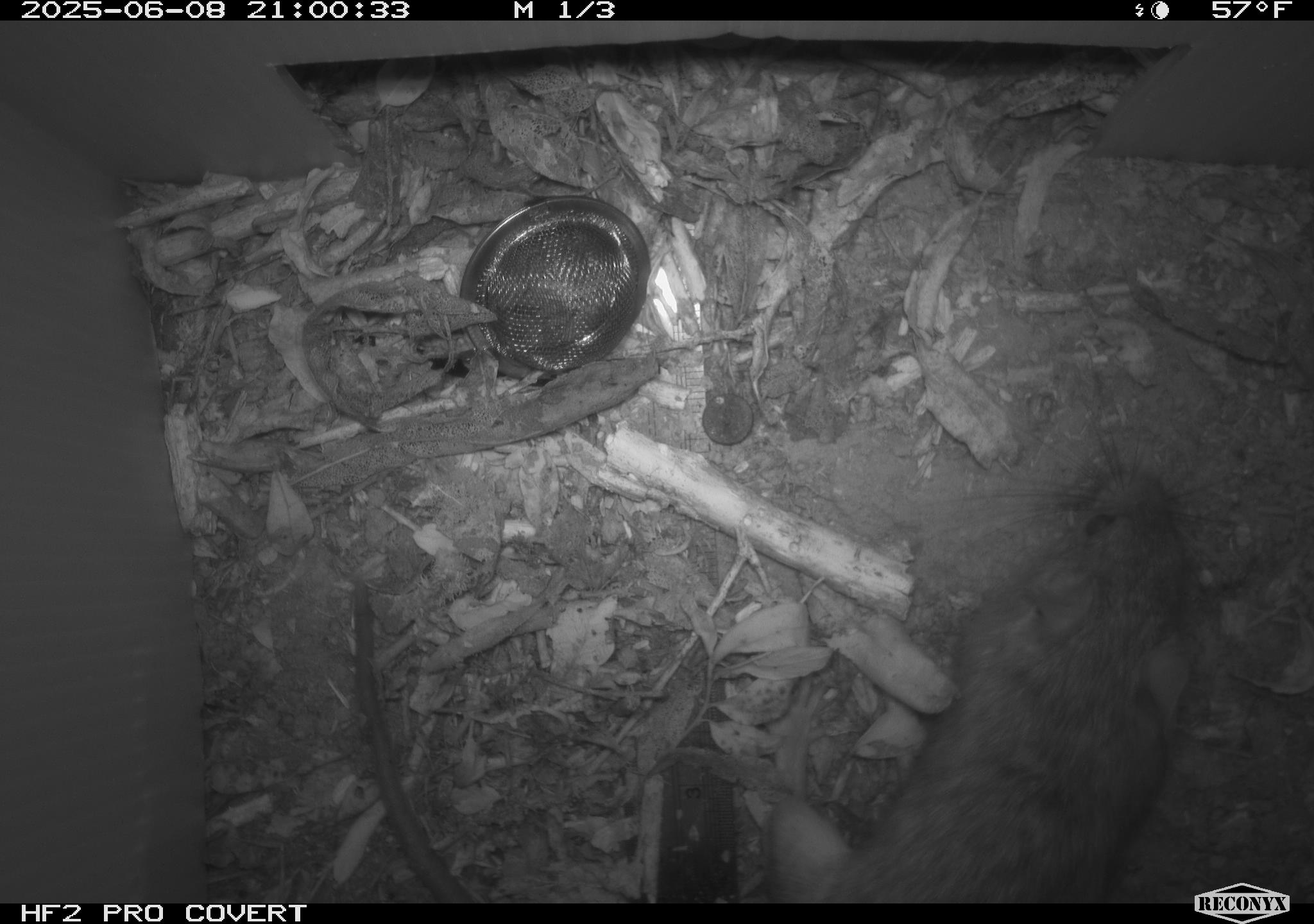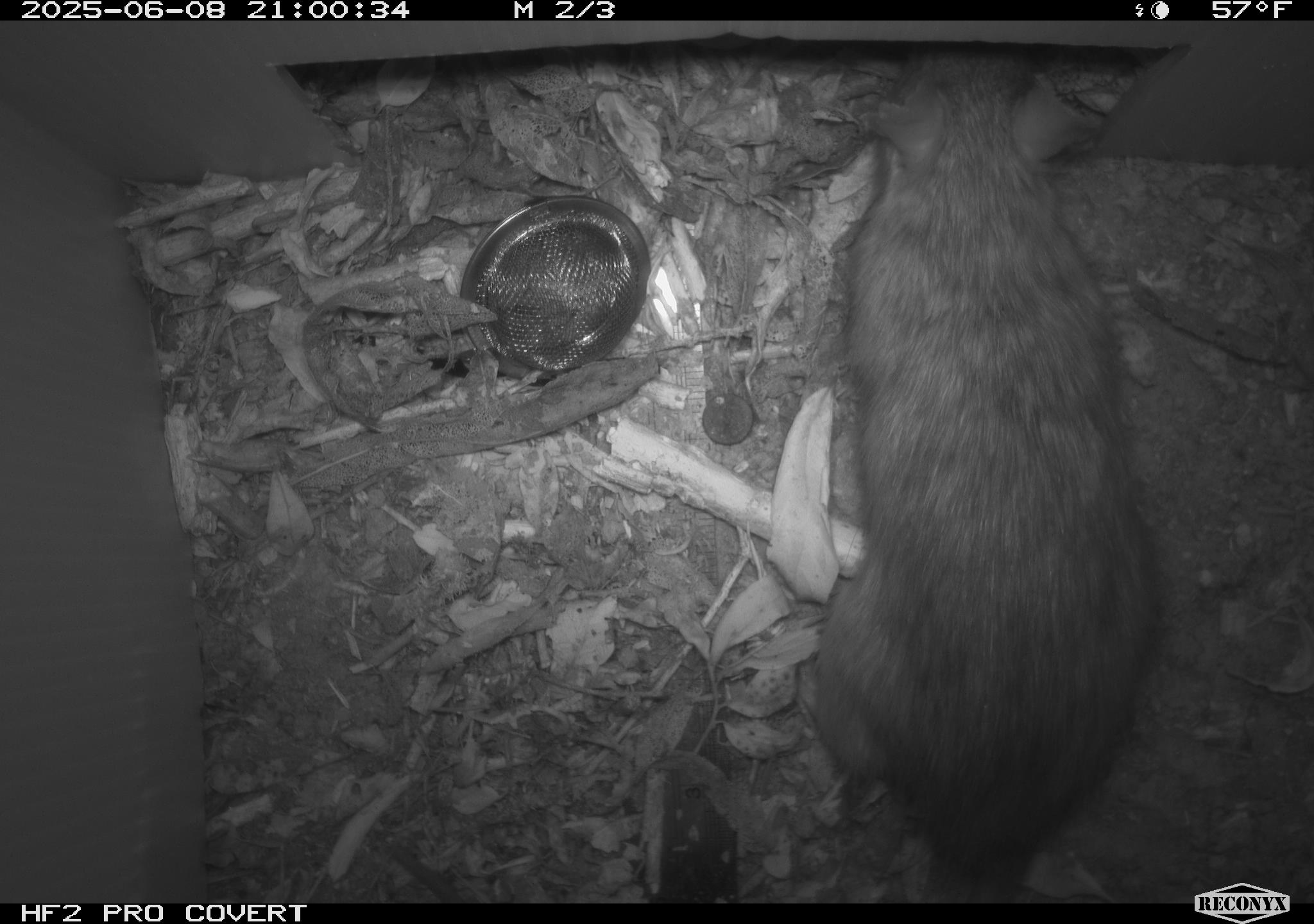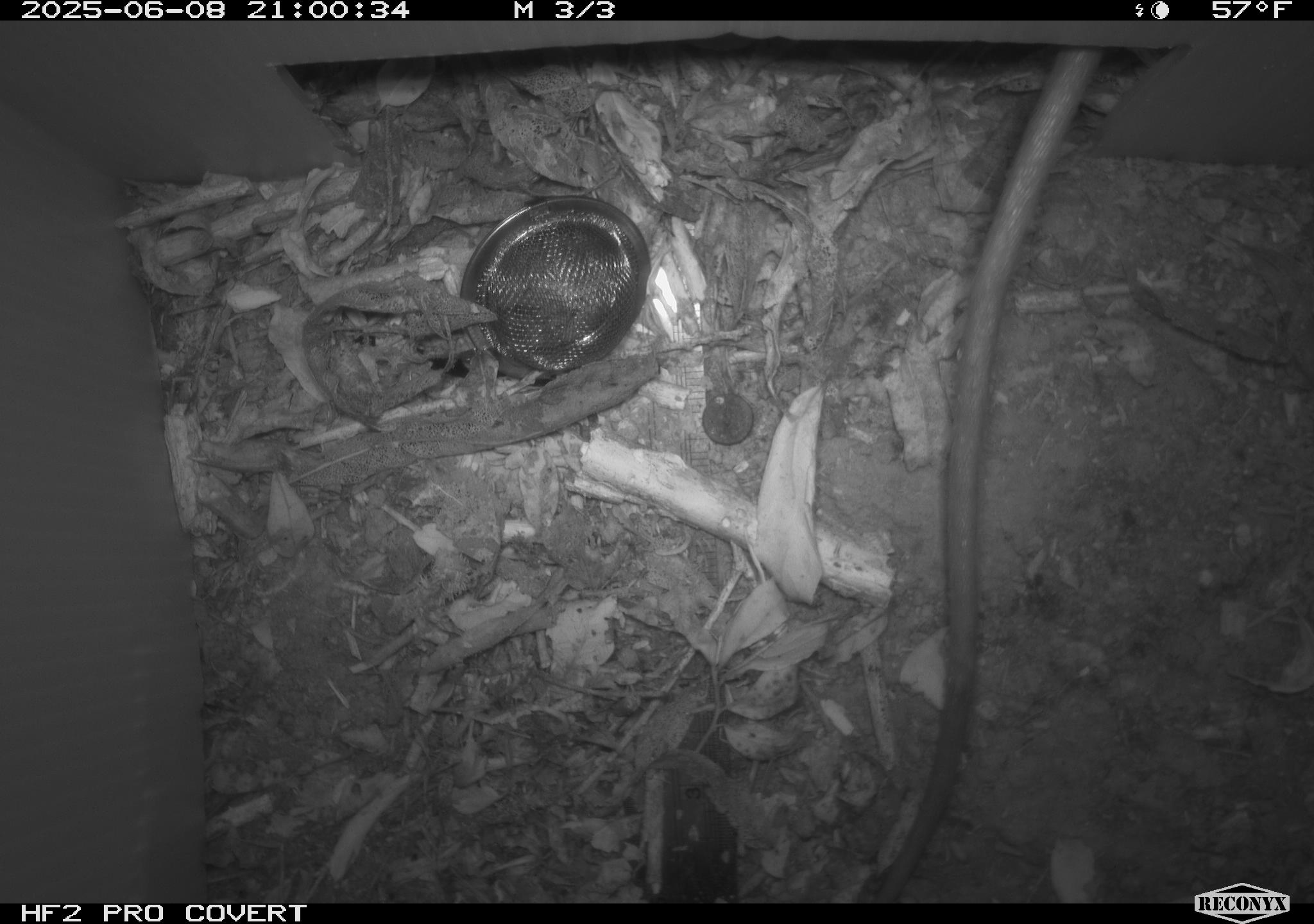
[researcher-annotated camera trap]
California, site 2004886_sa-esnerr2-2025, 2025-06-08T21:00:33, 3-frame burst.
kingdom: Animalia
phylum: Chordata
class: Mammalia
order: Rodentia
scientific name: Rodentia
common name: rodent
Rodent (Rodentia).